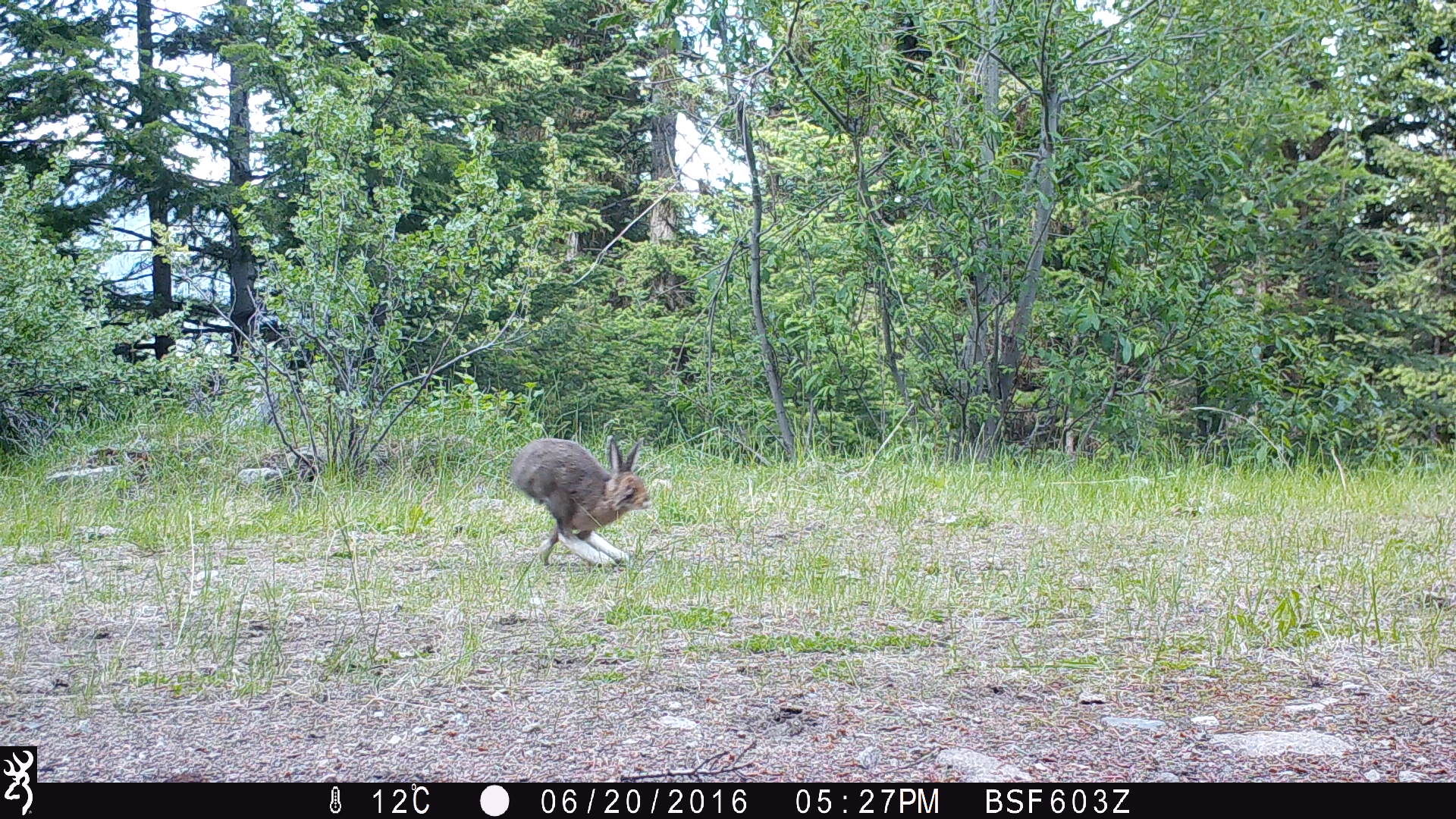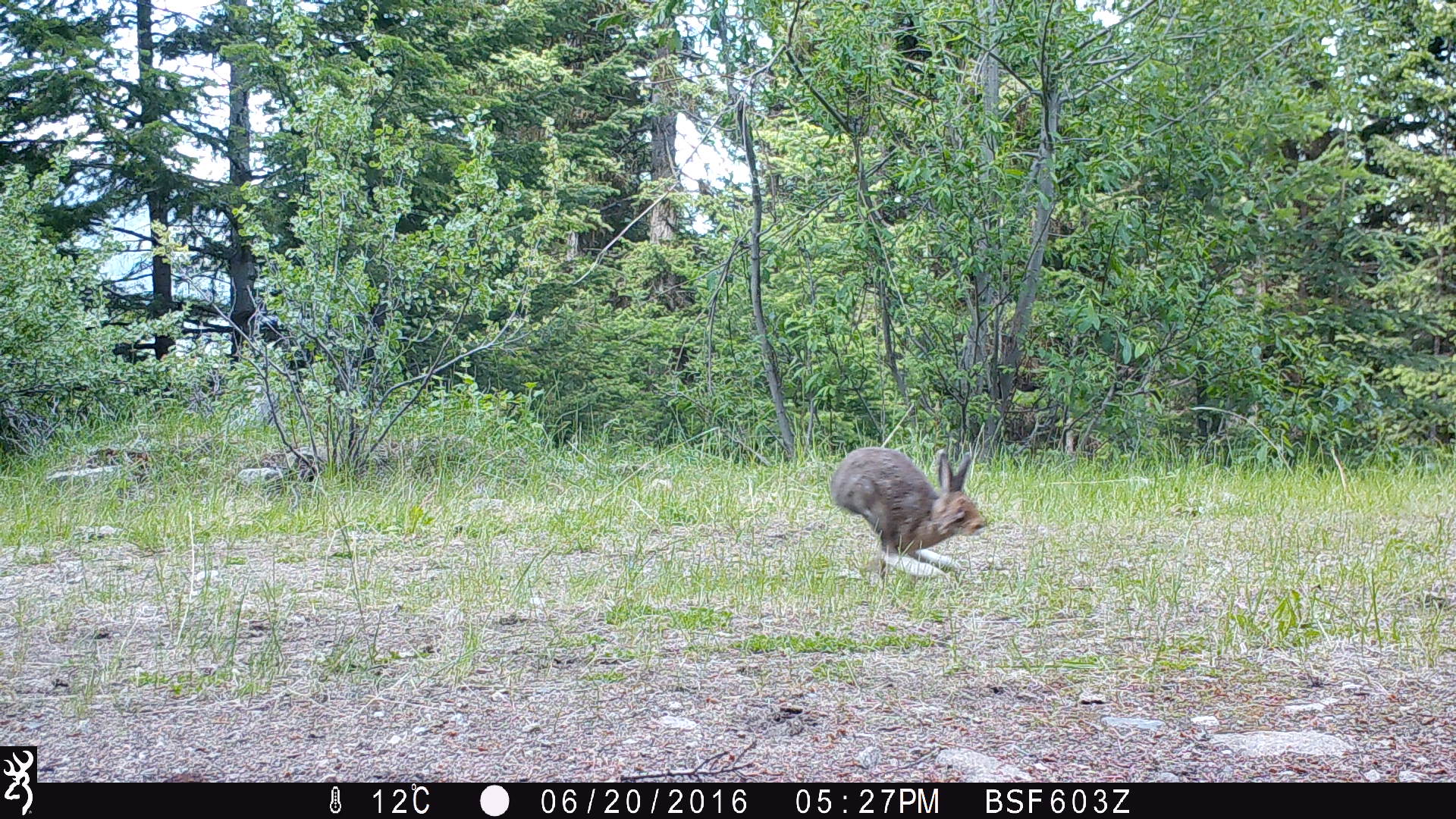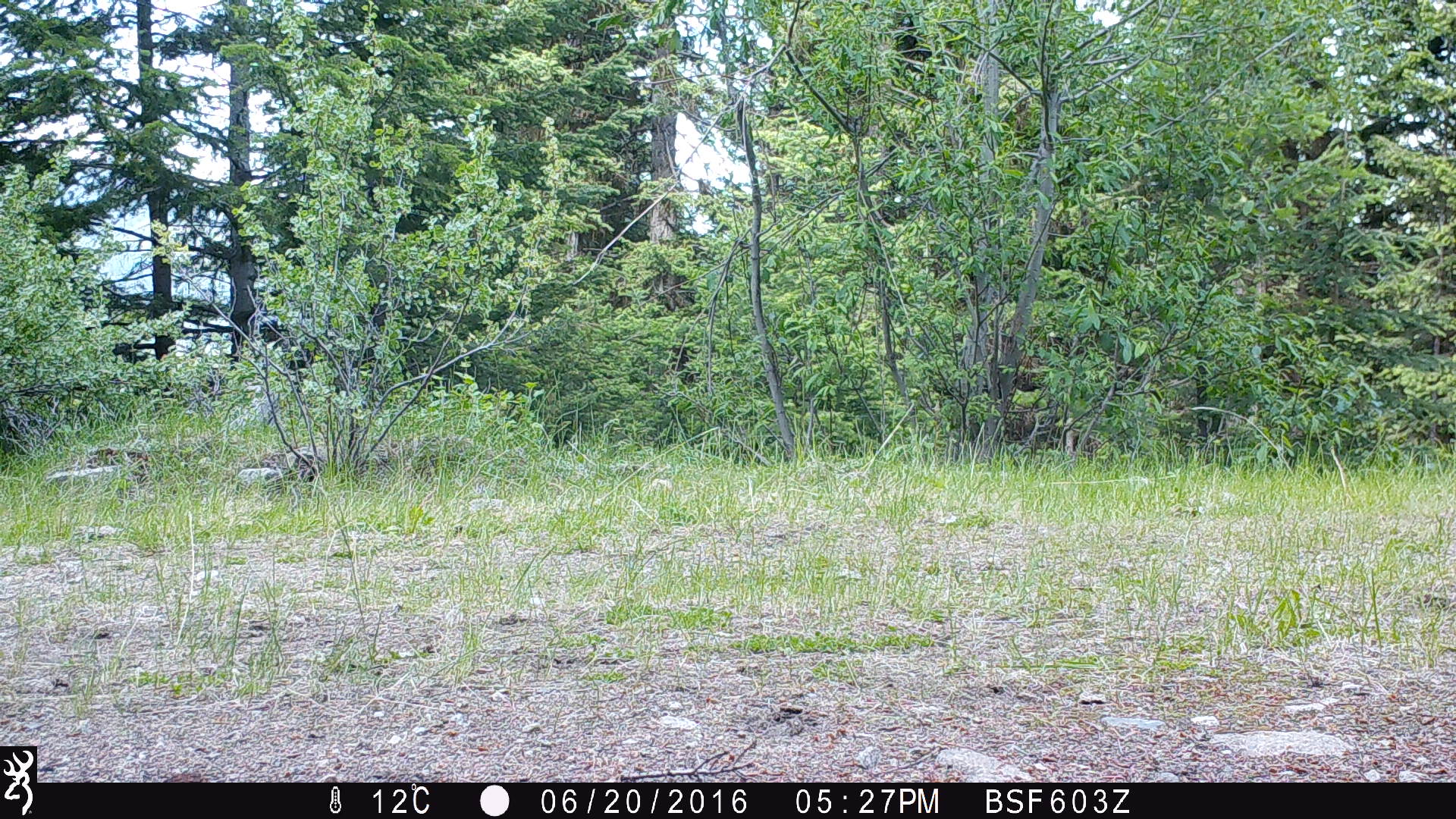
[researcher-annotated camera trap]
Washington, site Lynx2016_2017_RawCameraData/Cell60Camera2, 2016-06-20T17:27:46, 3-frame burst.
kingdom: Animalia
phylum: Chordata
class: Mammalia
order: Lagomorpha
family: Leporidae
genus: Lepus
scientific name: Lepus americanus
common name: snowshoe hare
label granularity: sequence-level